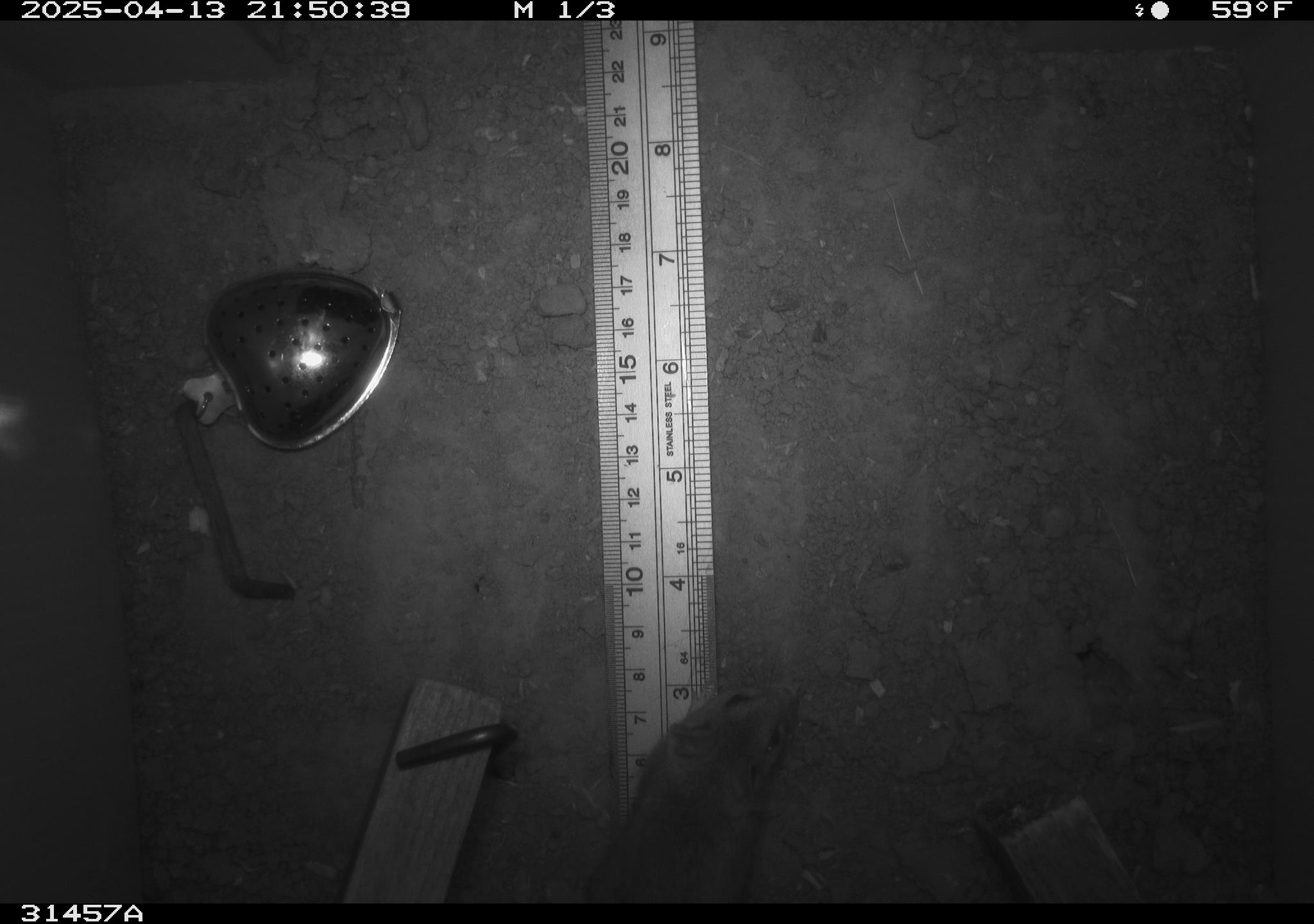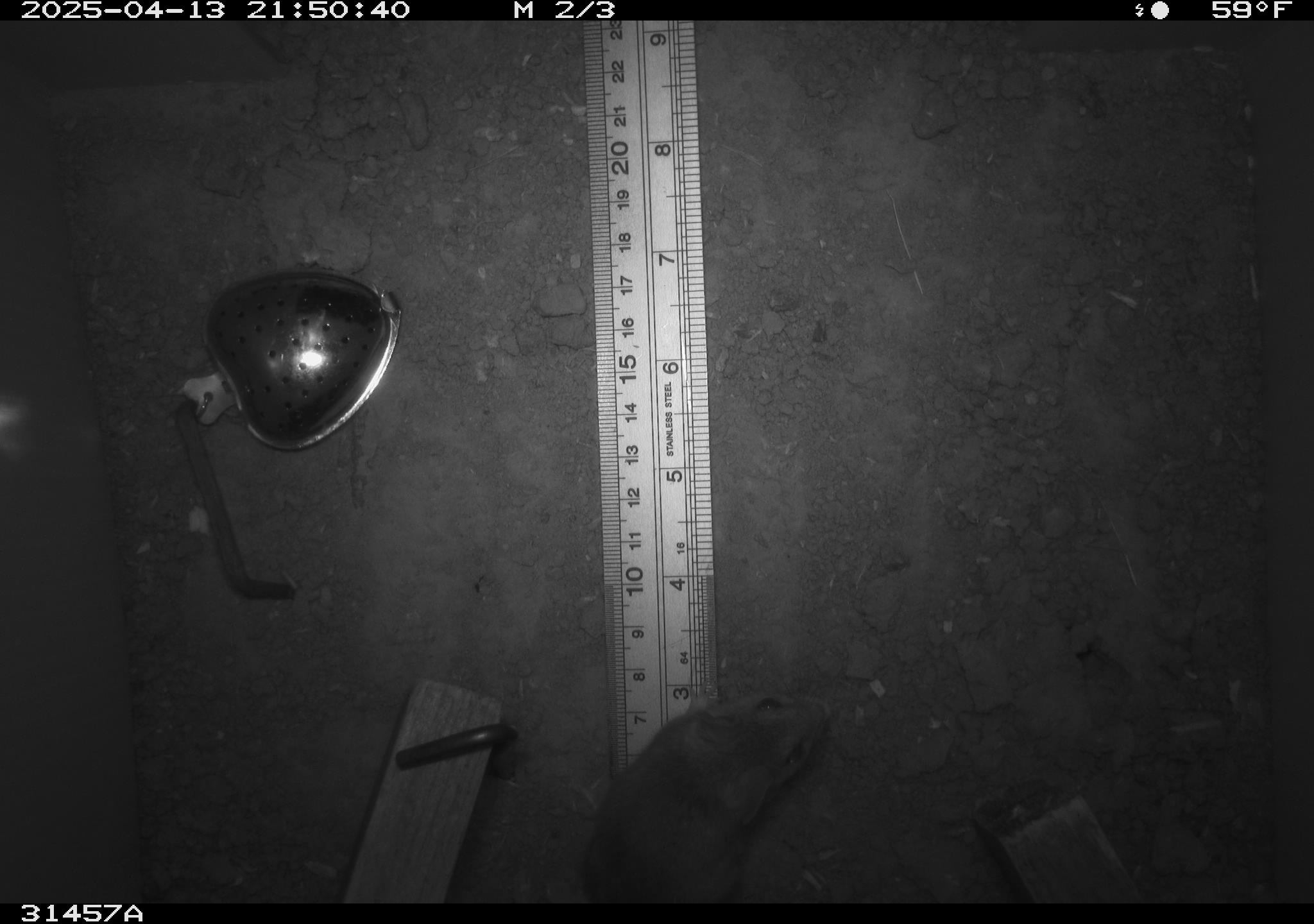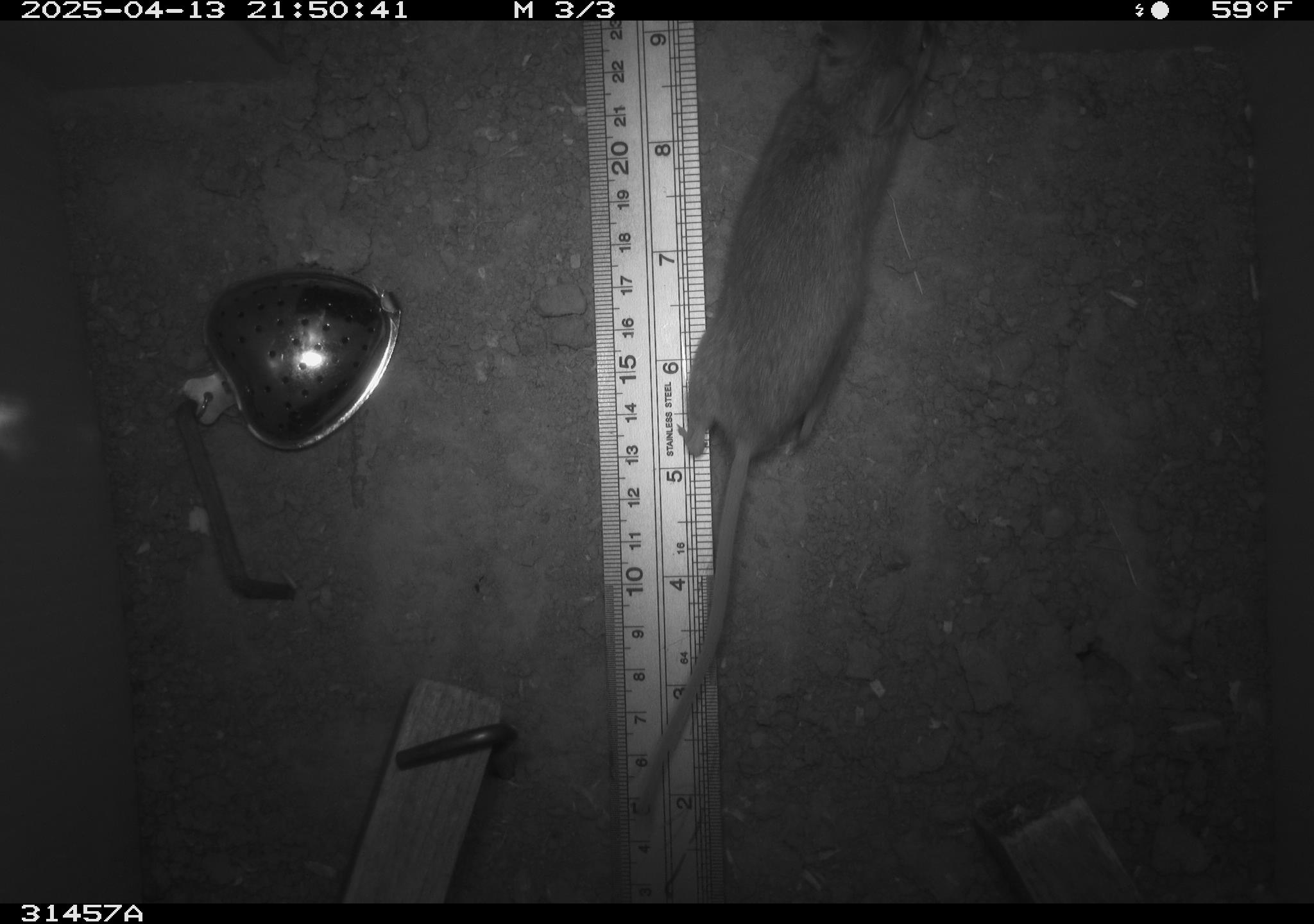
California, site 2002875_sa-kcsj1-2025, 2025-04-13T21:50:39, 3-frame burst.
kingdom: Animalia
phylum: Chordata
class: Mammalia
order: Rodentia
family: Muridae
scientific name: Muridae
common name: murids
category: muridae family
Muridae family (murids) (Muridae).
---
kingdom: Animalia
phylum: Chordata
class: Mammalia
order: Rodentia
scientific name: Rodentia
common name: rodent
Rodent (Rodentia).